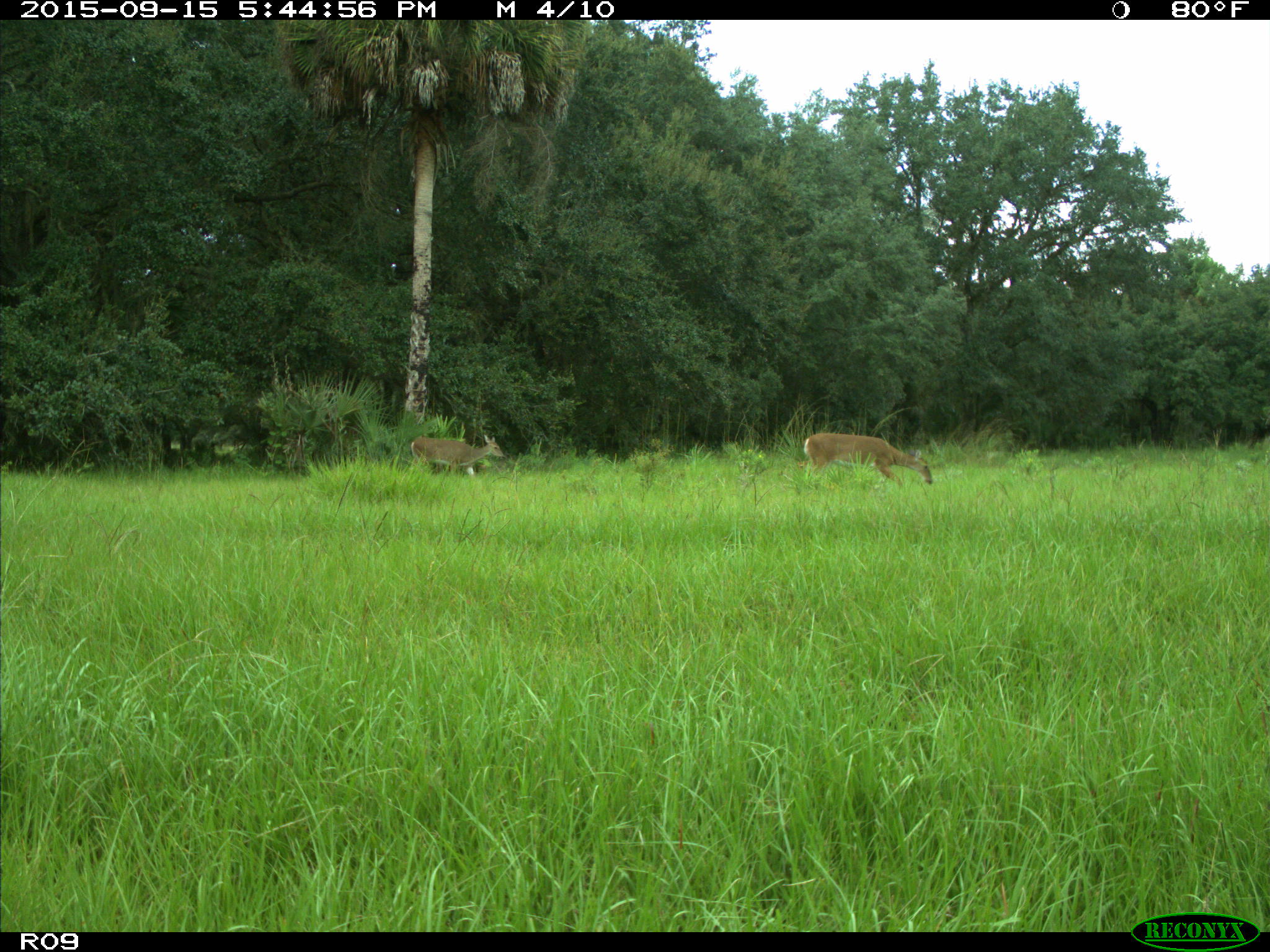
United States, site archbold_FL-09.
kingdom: Animalia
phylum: Chordata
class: Mammalia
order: Artiodactyla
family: Cervidae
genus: Odocoileus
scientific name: Odocoileus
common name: deer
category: unidentified deer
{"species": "unidentified deer (deer) (Odocoileus)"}